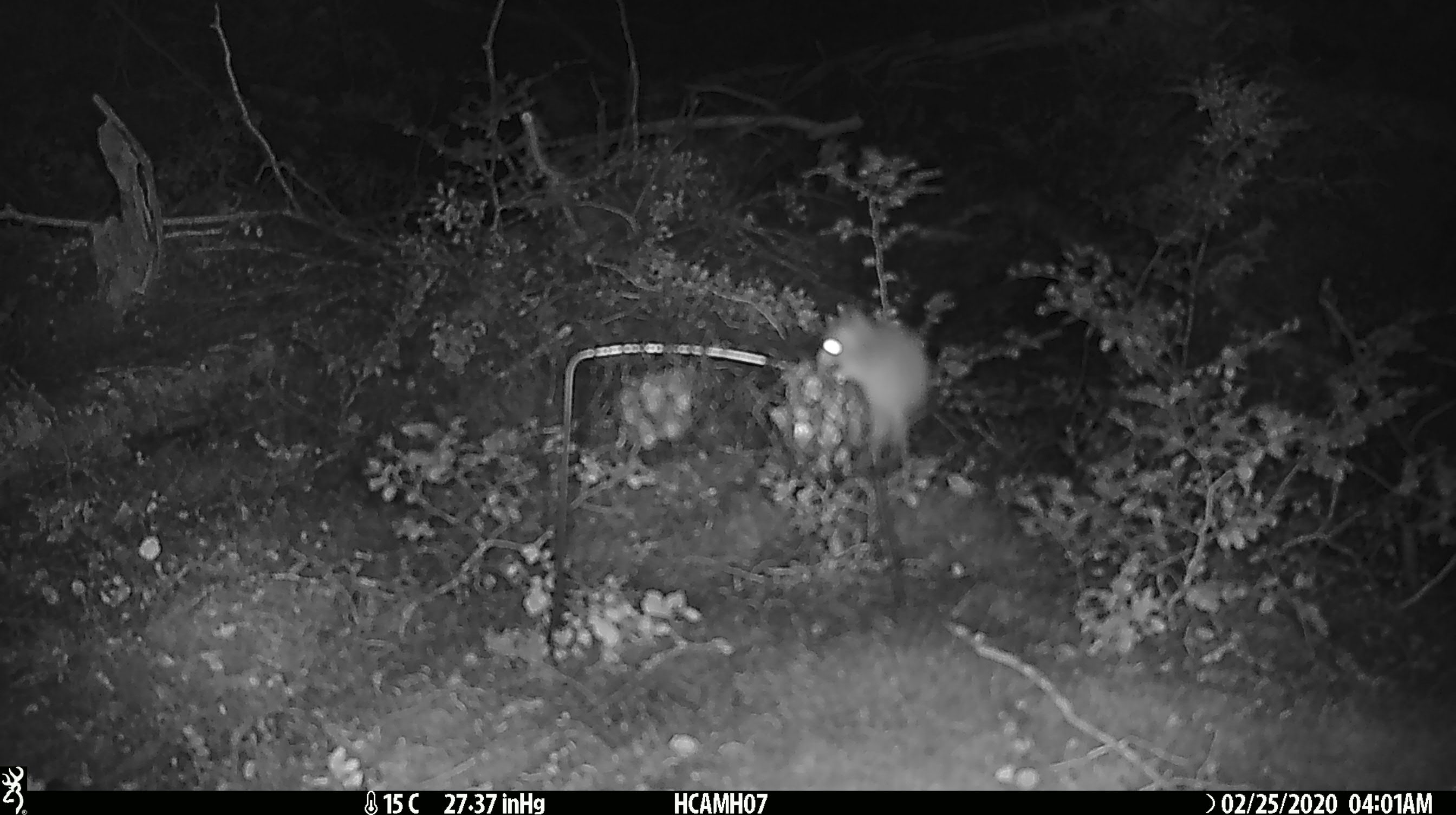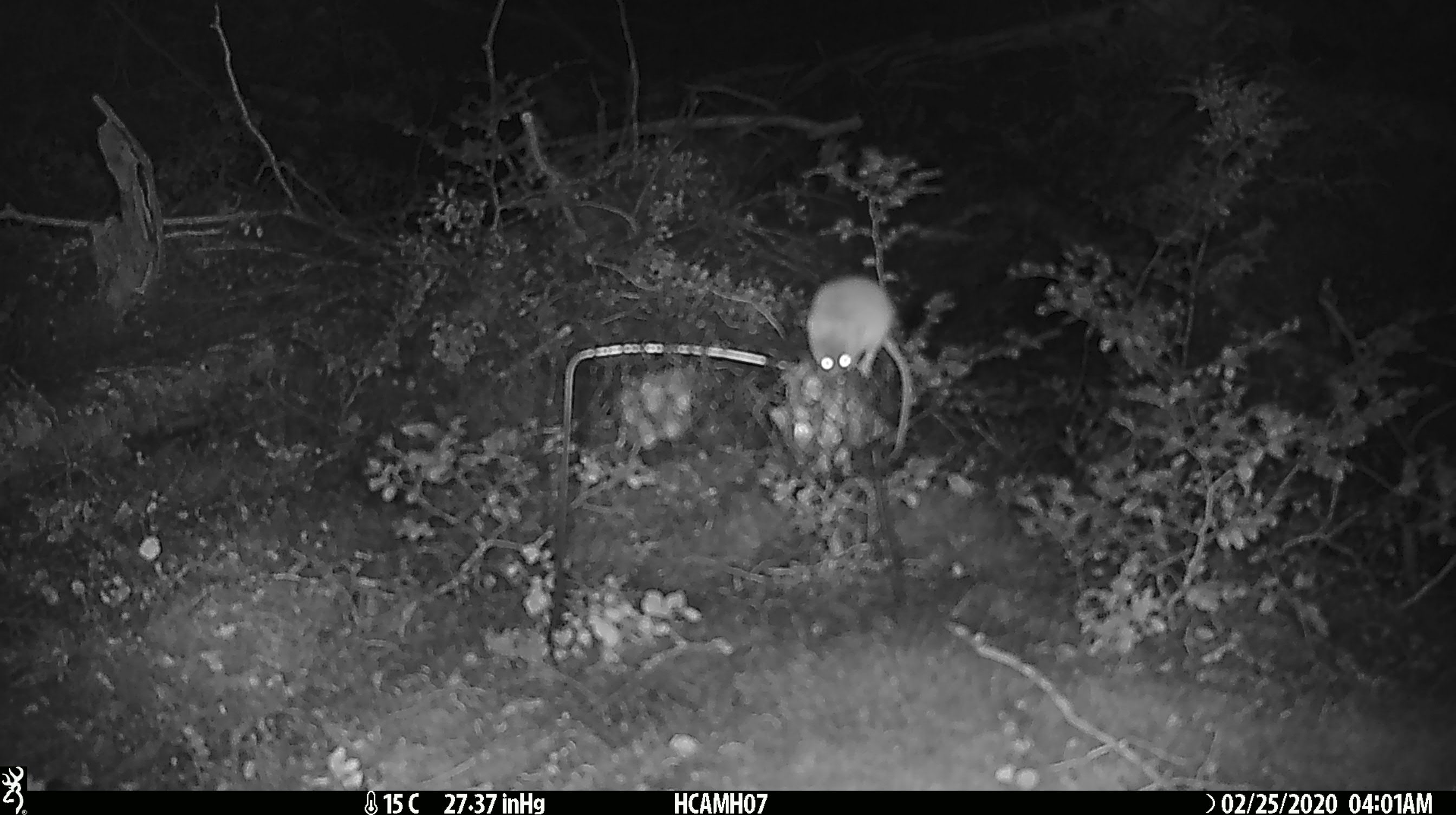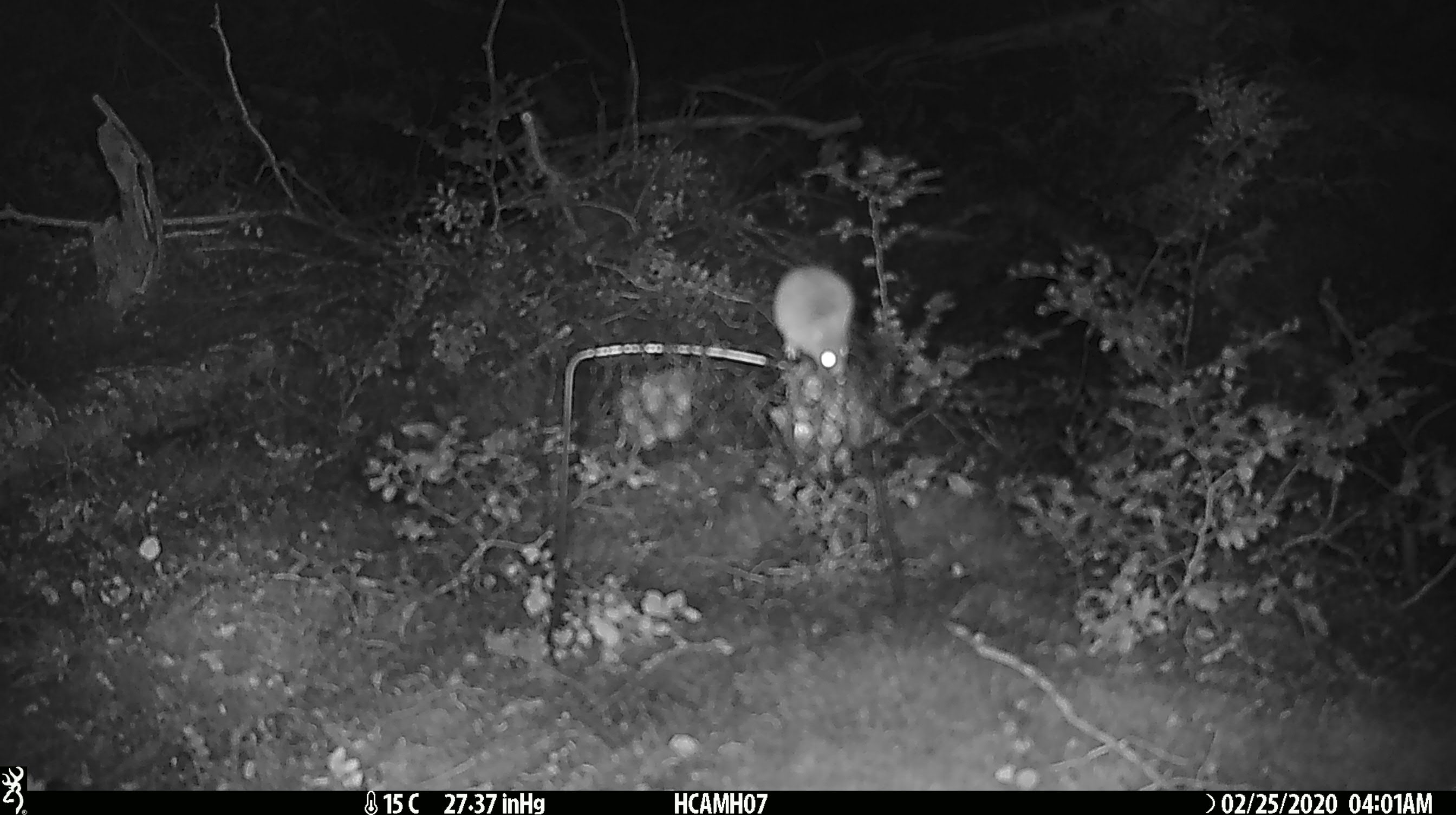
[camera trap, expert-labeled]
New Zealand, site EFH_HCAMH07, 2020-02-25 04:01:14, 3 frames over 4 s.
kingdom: Animalia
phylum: Chordata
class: Mammalia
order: Rodentia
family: Muridae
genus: Mus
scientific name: Mus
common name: mouse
Mouse (Mus).